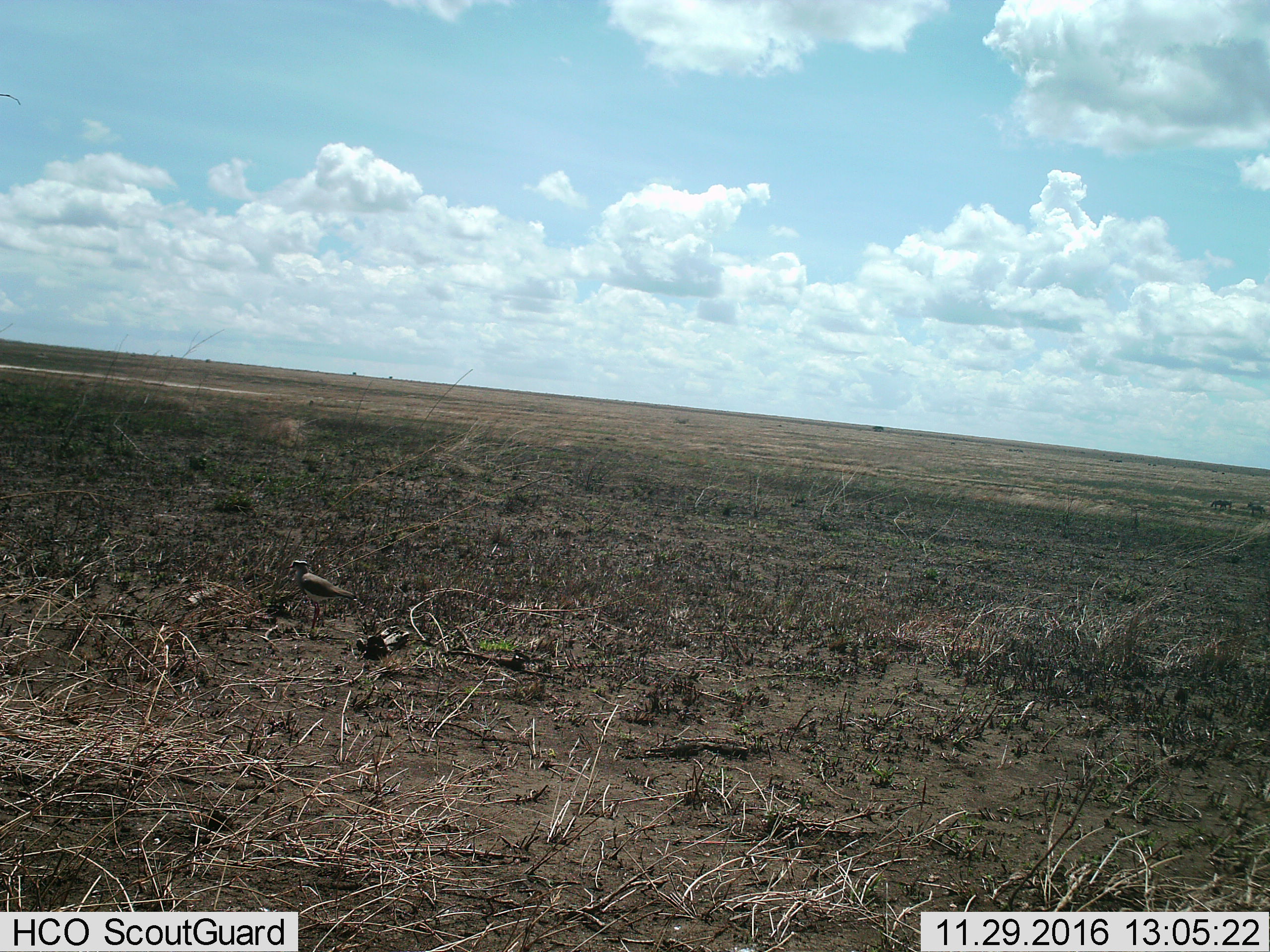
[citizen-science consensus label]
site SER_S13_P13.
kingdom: Animalia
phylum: Chordata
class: Aves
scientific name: Aves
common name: bird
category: birdother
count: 1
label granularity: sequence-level